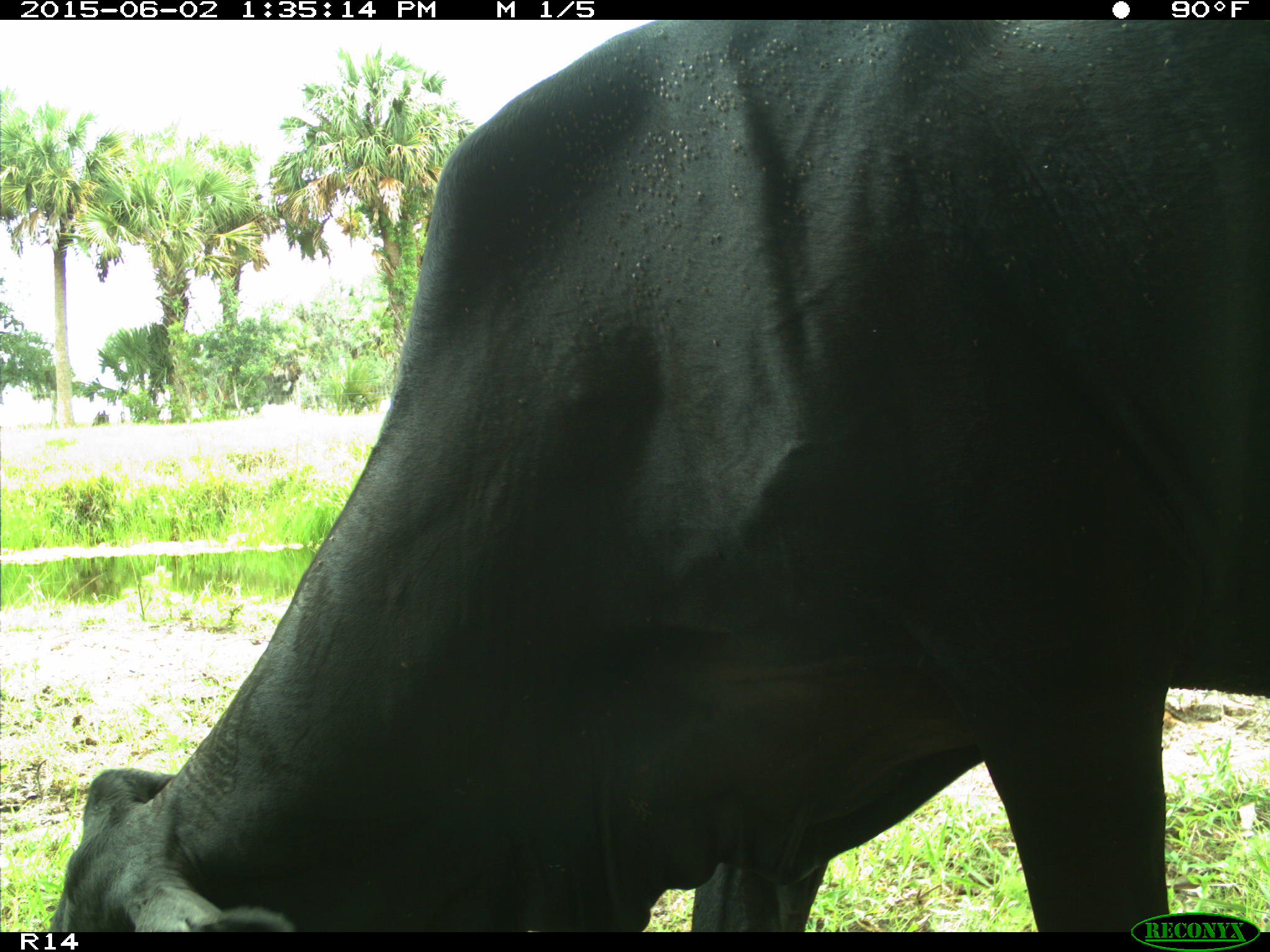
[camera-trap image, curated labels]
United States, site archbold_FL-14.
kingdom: Animalia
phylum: Chordata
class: Mammalia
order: Artiodactyla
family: Bovidae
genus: Bos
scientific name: Bos taurus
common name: domestic cow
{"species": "Bos taurus (domestic cow)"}